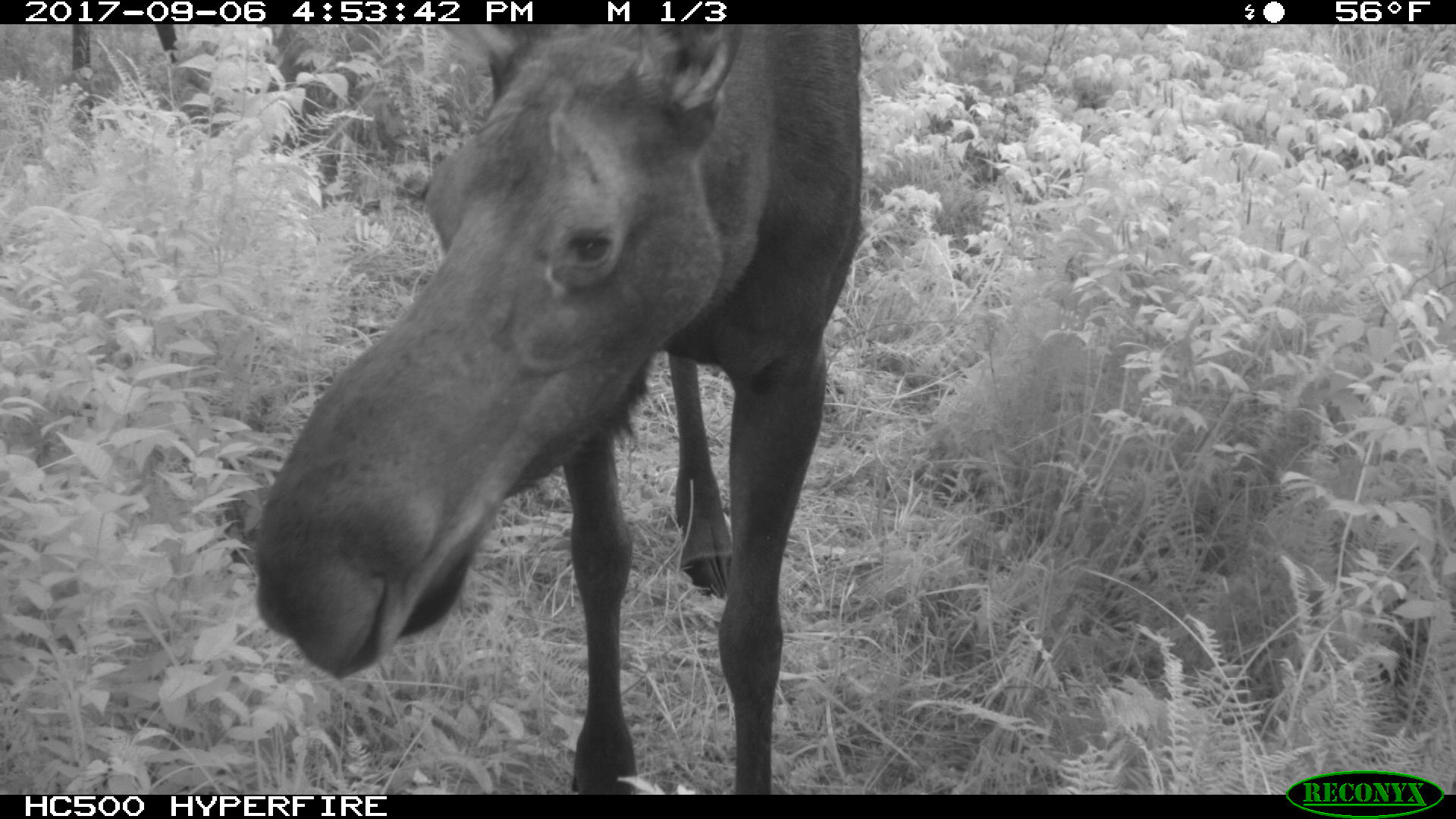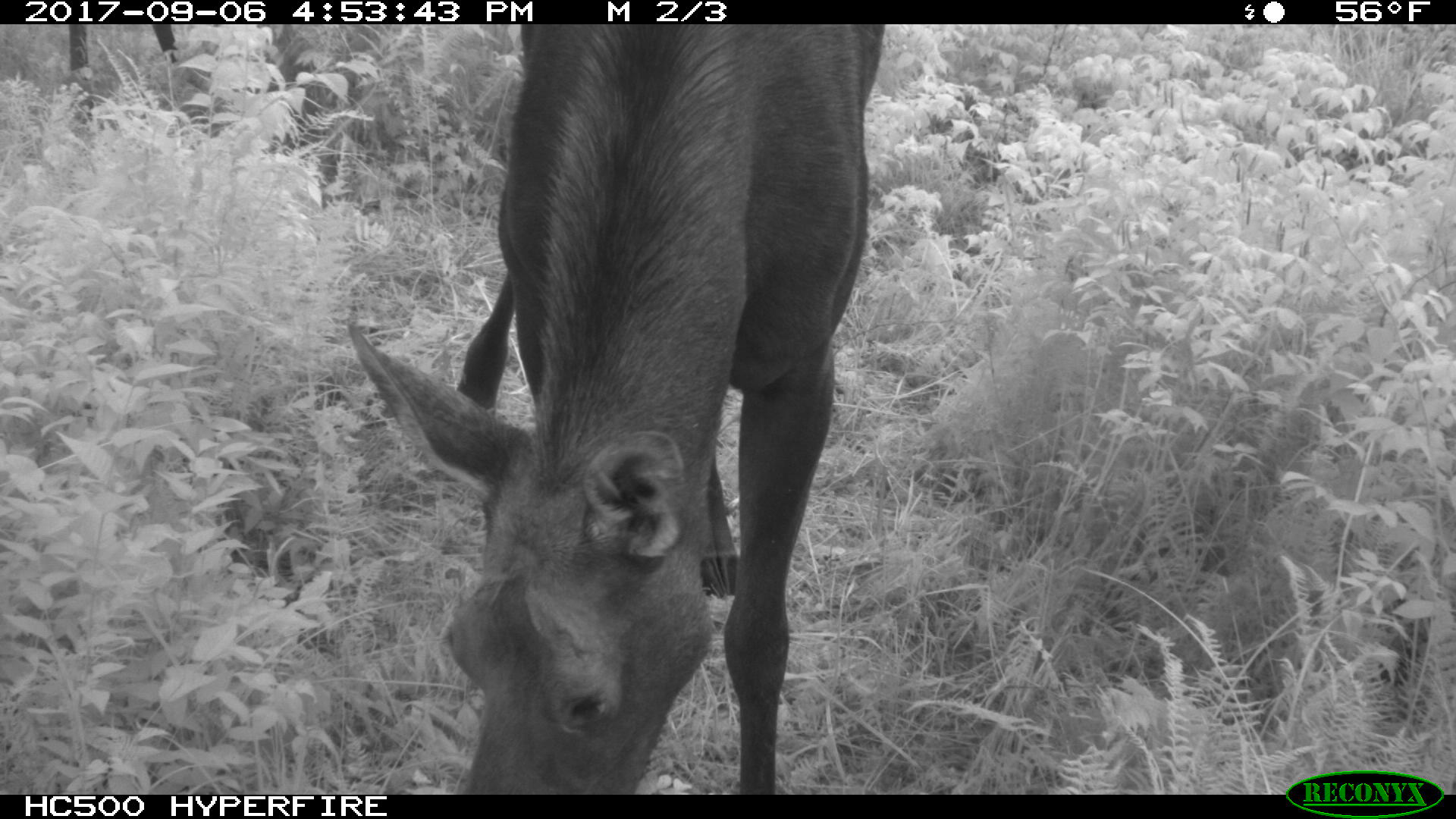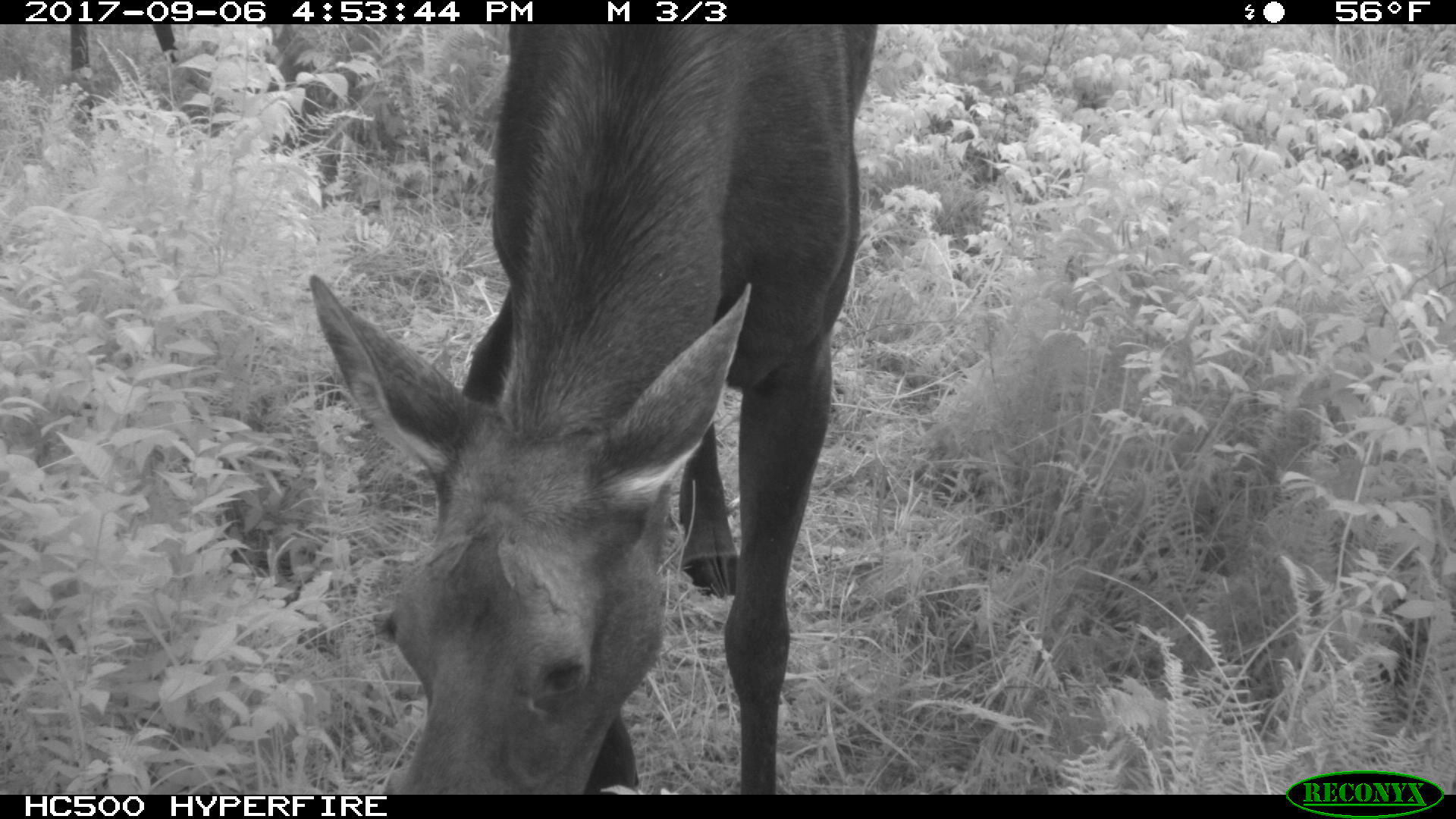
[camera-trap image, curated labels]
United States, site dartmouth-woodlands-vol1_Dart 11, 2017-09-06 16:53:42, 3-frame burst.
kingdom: Animalia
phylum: Chordata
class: Mammalia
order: Artiodactyla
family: Cervidae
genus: Alces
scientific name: Alces alces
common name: moose